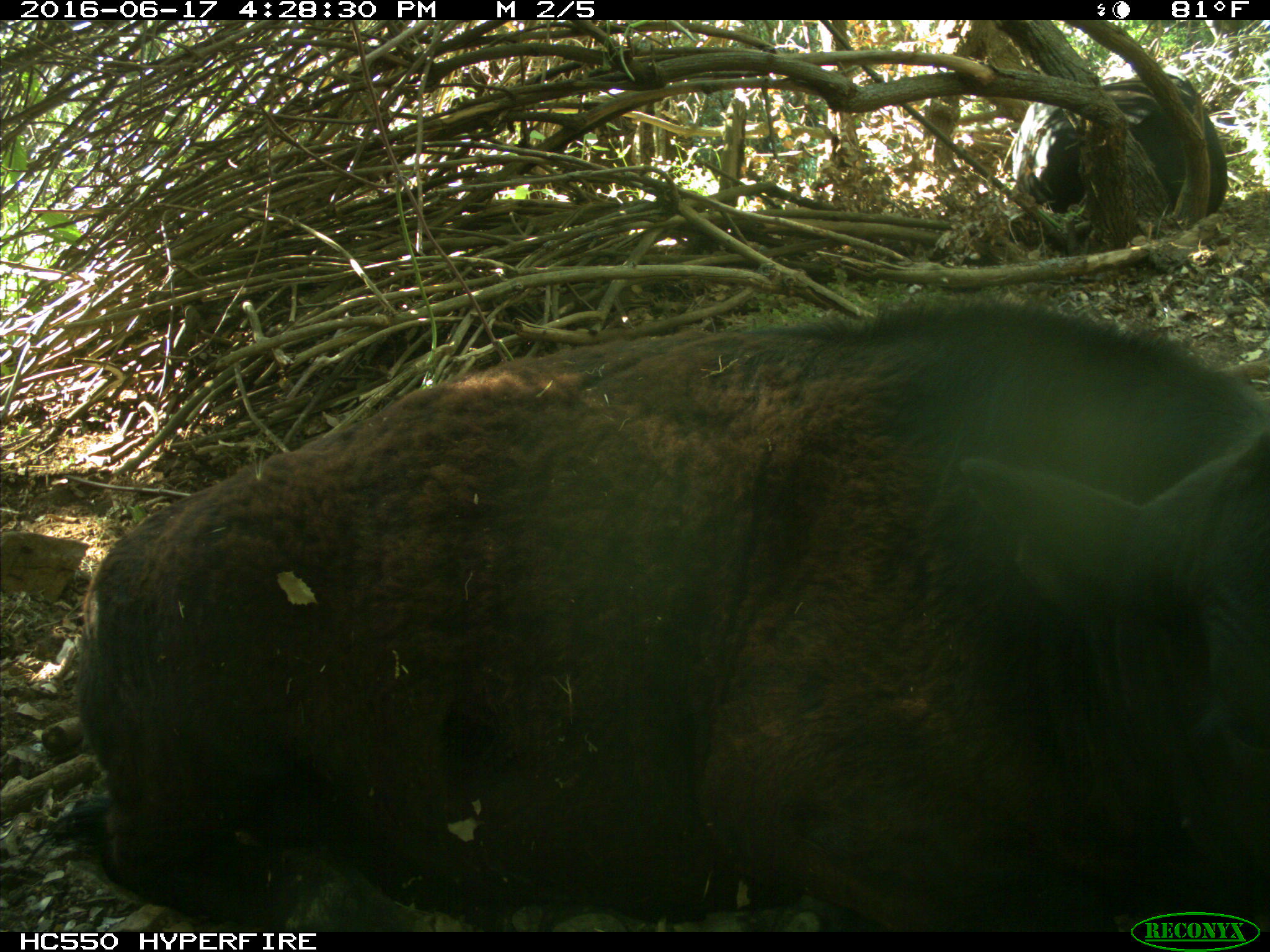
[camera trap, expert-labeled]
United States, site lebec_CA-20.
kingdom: Animalia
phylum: Chordata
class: Mammalia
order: Artiodactyla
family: Bovidae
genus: Bos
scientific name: Bos taurus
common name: domestic cow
Bos taurus (domestic cow).